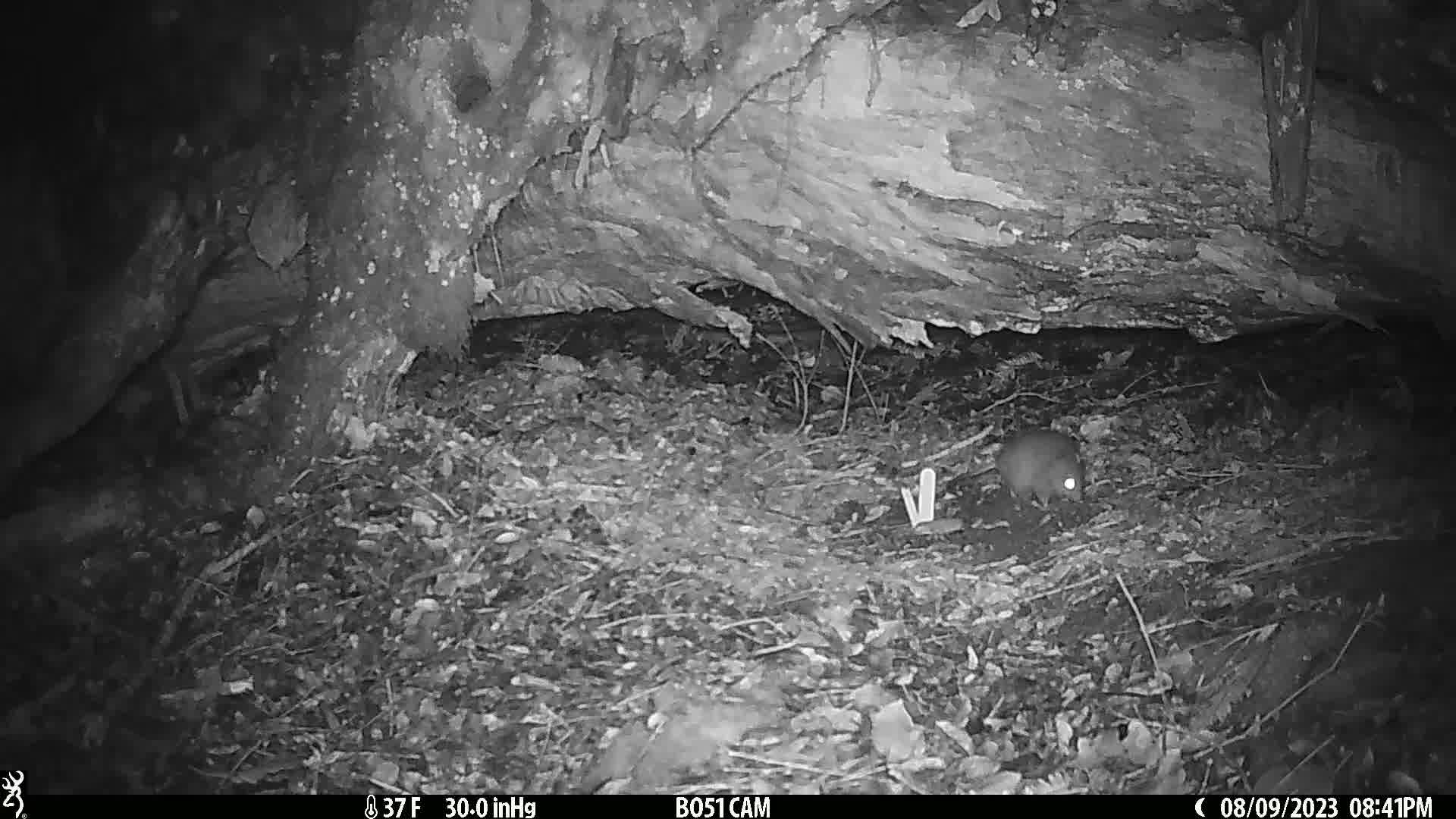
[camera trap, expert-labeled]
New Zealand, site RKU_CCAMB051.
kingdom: Animalia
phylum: Chordata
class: Mammalia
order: Rodentia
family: Muridae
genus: Rattus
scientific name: Rattus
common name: rat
Rat (Rattus).